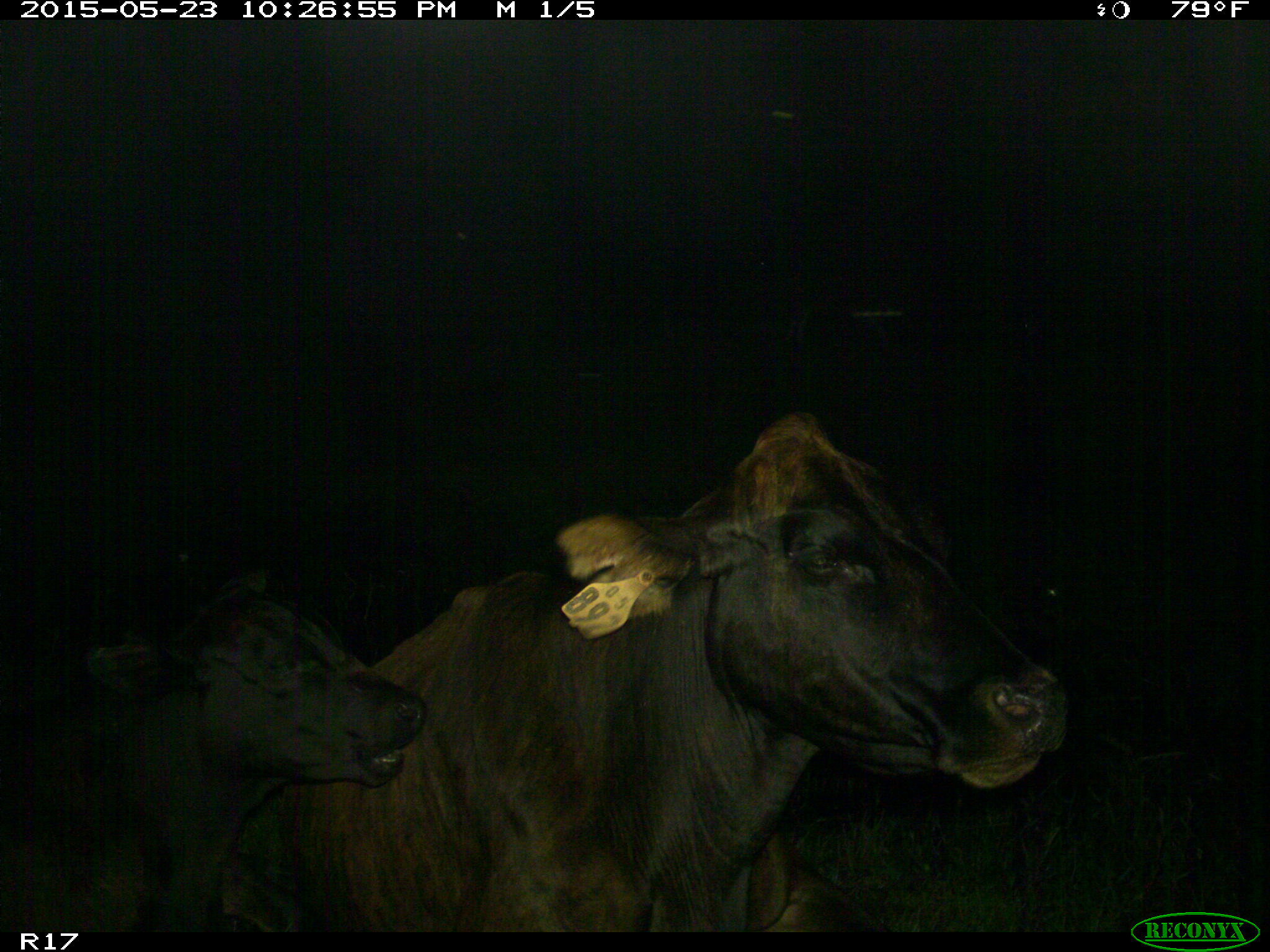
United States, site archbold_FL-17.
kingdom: Animalia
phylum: Chordata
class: Mammalia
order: Artiodactyla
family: Bovidae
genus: Bos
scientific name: Bos taurus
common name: domestic cow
Bos taurus (domestic cow).